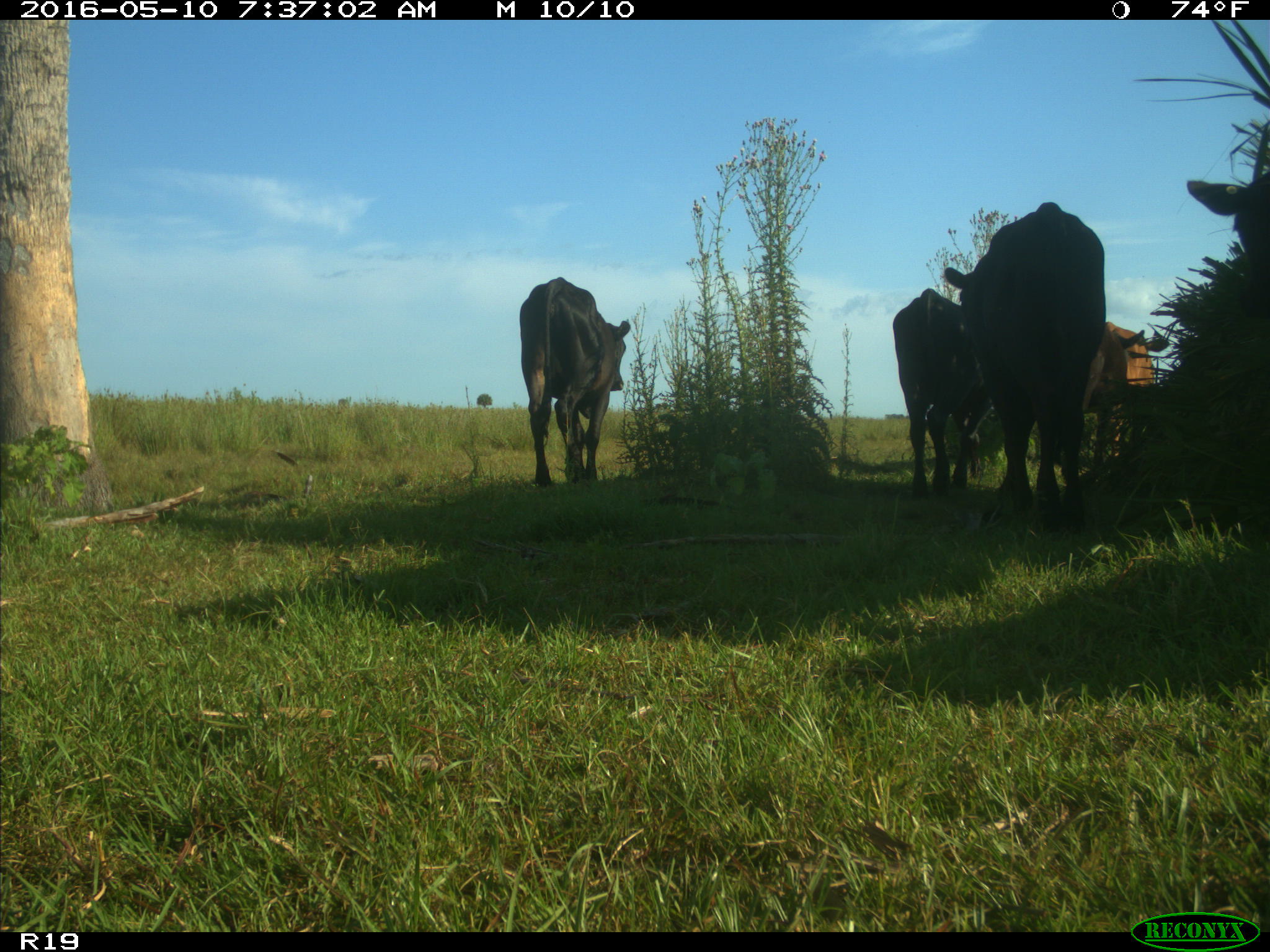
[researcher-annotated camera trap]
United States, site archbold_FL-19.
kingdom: Animalia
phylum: Chordata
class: Mammalia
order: Artiodactyla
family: Bovidae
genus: Bos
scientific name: Bos taurus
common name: domestic cow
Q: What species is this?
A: Bos taurus (domestic cow).